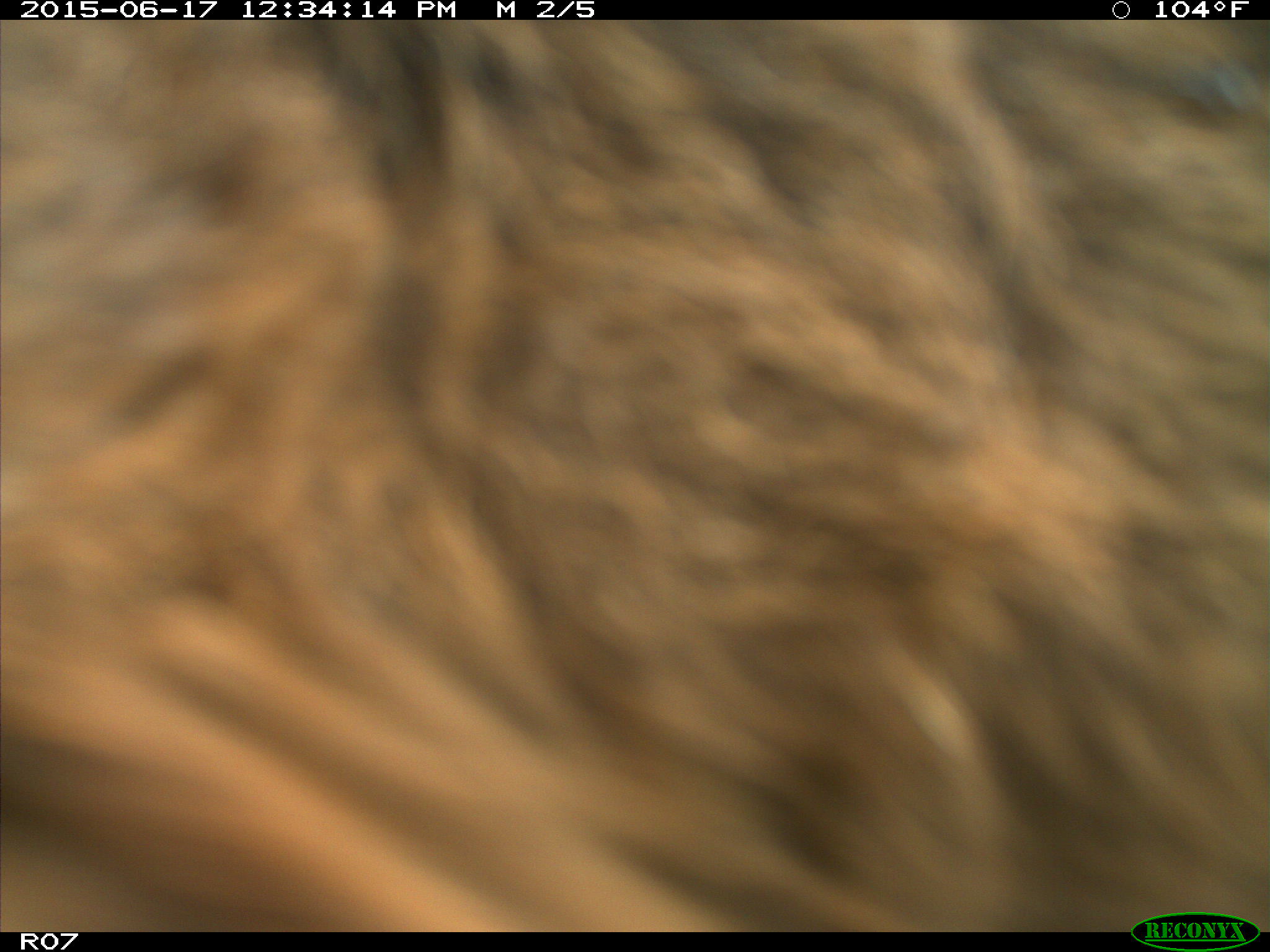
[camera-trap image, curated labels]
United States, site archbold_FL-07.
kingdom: Animalia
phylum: Chordata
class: Mammalia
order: Artiodactyla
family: Bovidae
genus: Bos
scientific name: Bos taurus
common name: domestic cow